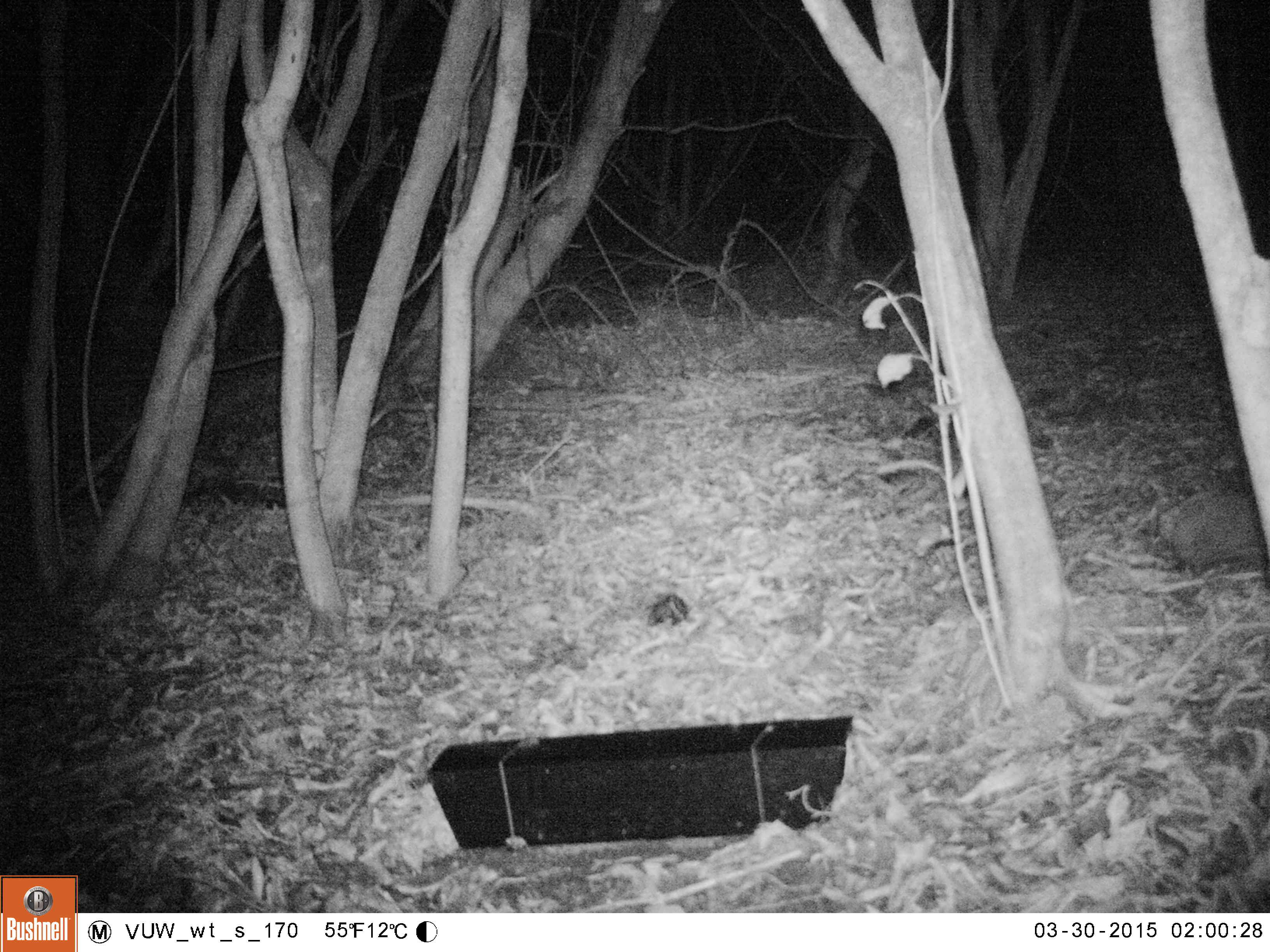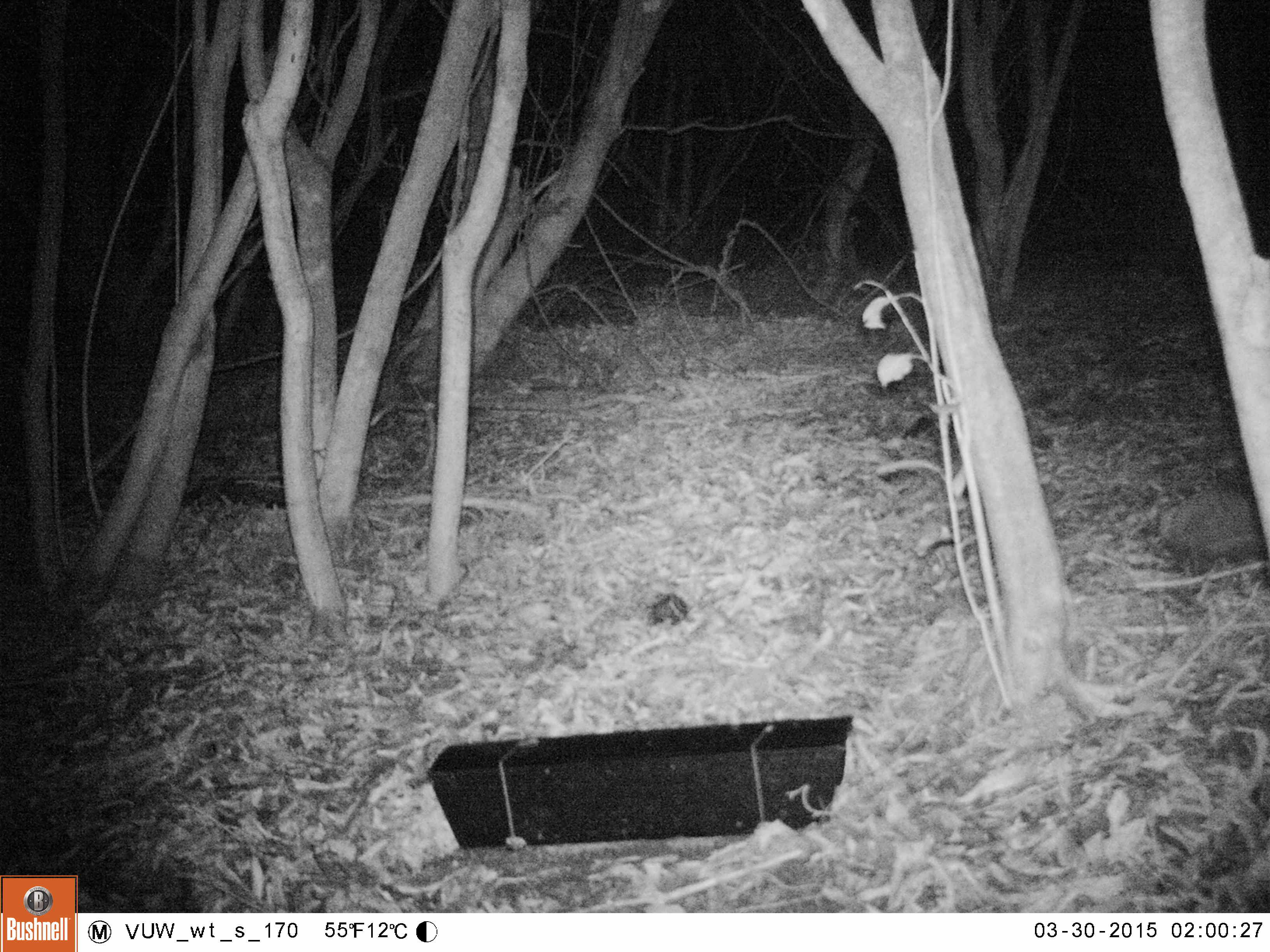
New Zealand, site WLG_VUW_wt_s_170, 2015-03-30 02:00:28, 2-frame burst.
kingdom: Animalia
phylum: Chordata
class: Mammalia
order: Eulipotyphla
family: Erinaceidae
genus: Erinaceus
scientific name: Erinaceus europaeus europaeus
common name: european hedgehog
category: hedgehog